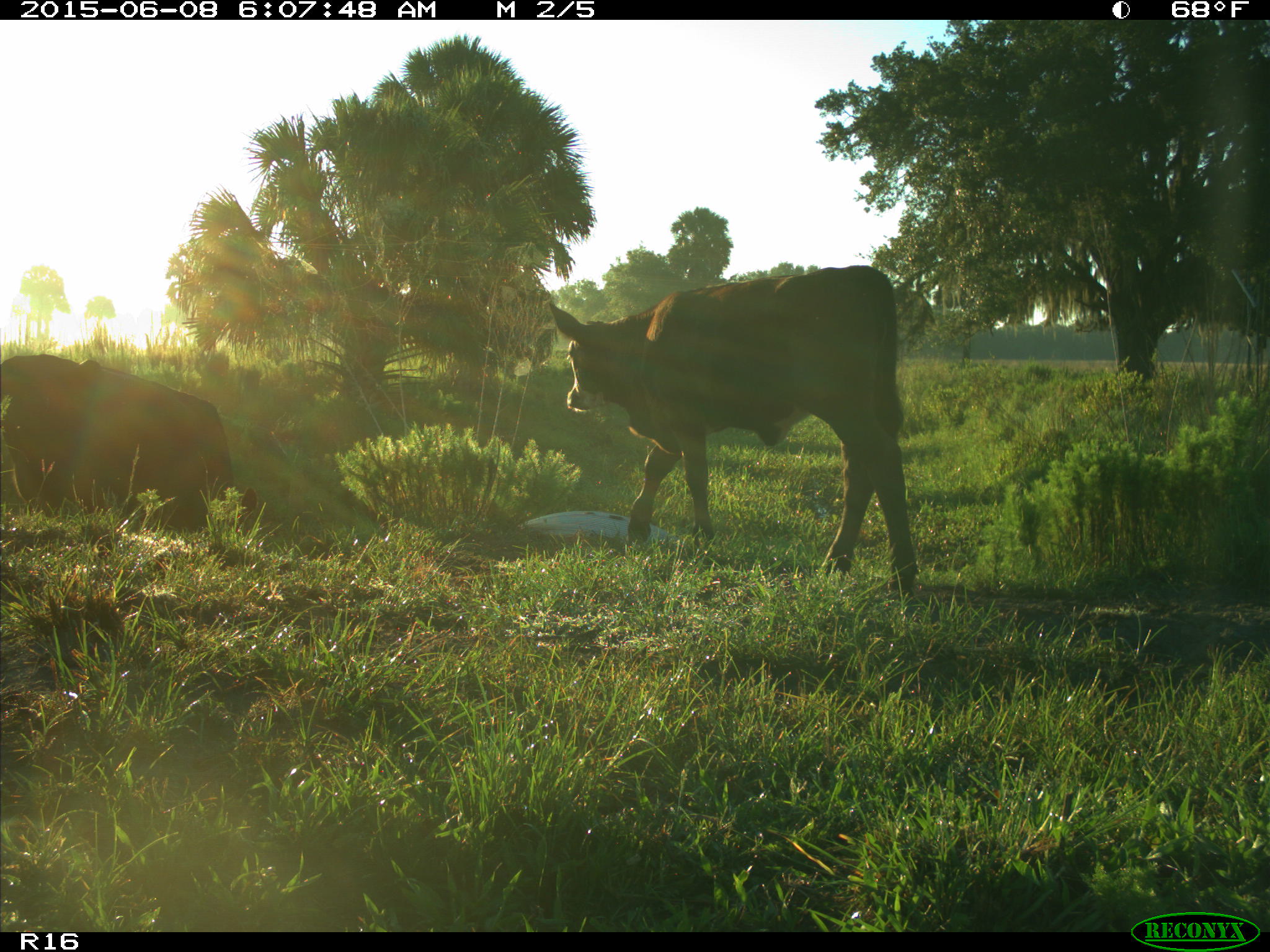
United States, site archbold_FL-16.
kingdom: Animalia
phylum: Chordata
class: Mammalia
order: Artiodactyla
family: Bovidae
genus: Bos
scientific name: Bos taurus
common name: domestic cow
Bos taurus (domestic cow).